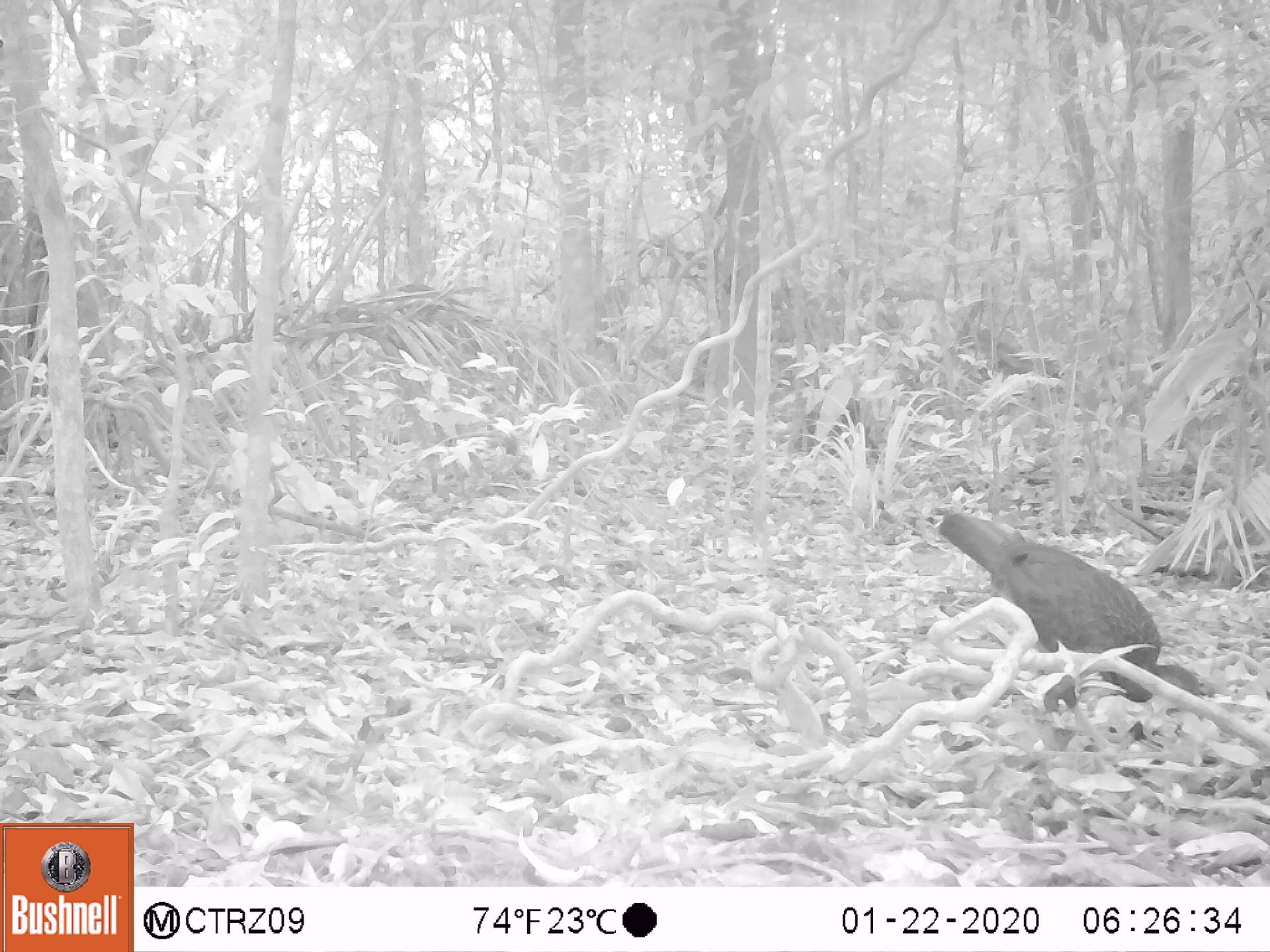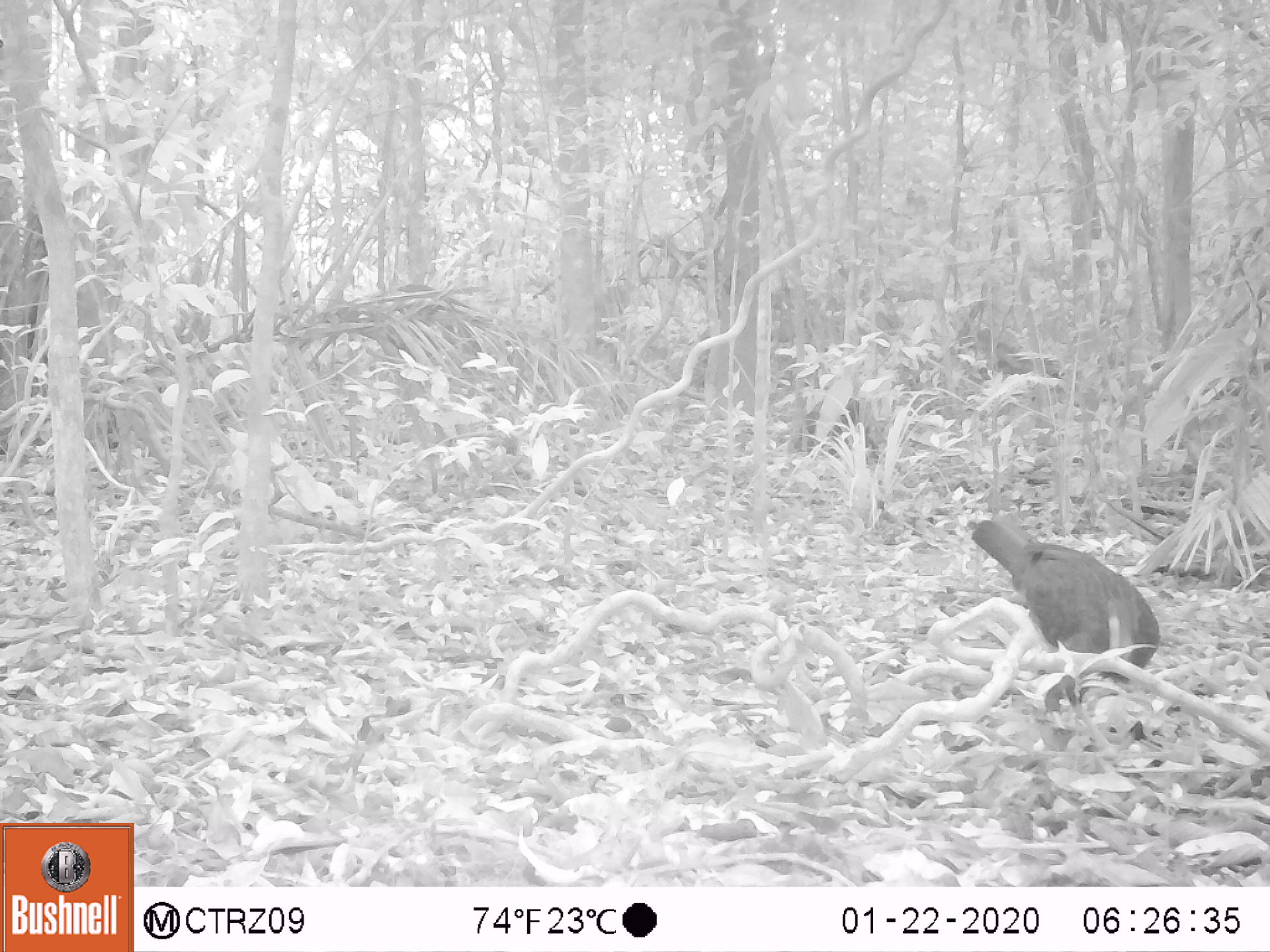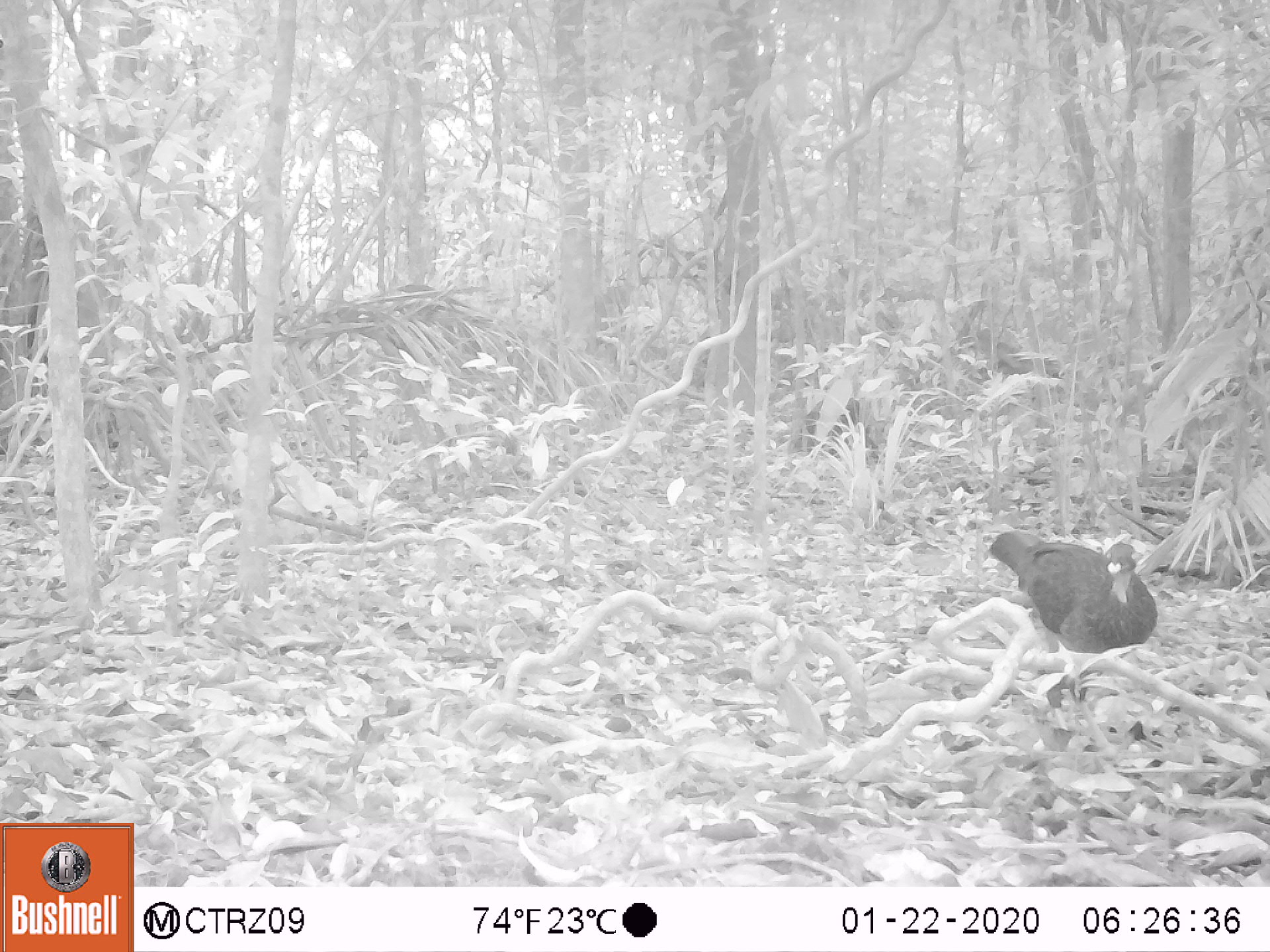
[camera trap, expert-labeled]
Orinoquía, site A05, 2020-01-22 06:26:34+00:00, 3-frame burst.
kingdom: Animalia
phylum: Chordata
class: Aves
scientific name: Aves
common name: bird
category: unknown bird